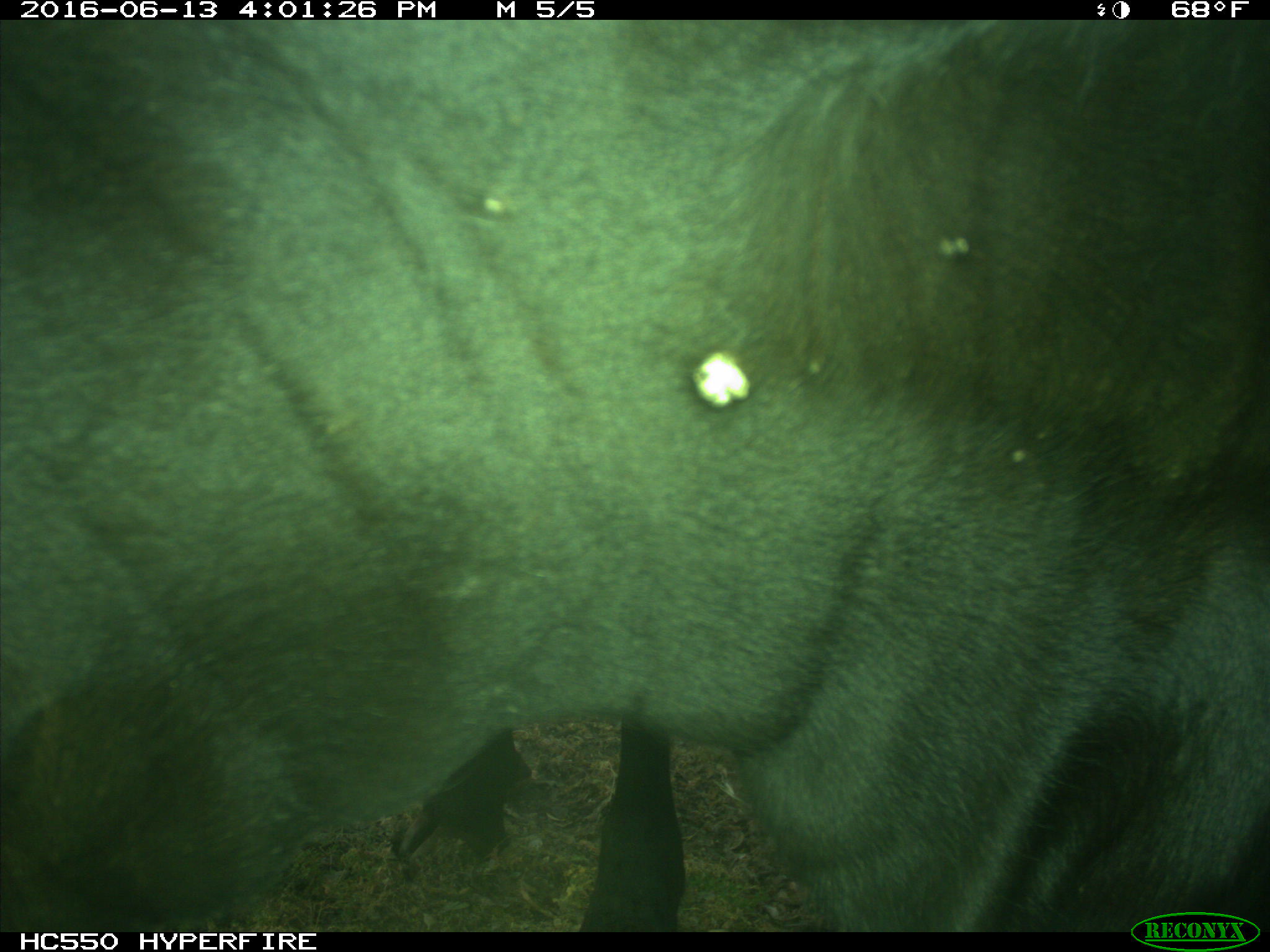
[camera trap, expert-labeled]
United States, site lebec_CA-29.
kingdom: Animalia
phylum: Chordata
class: Mammalia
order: Artiodactyla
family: Bovidae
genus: Bos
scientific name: Bos taurus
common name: domestic cow